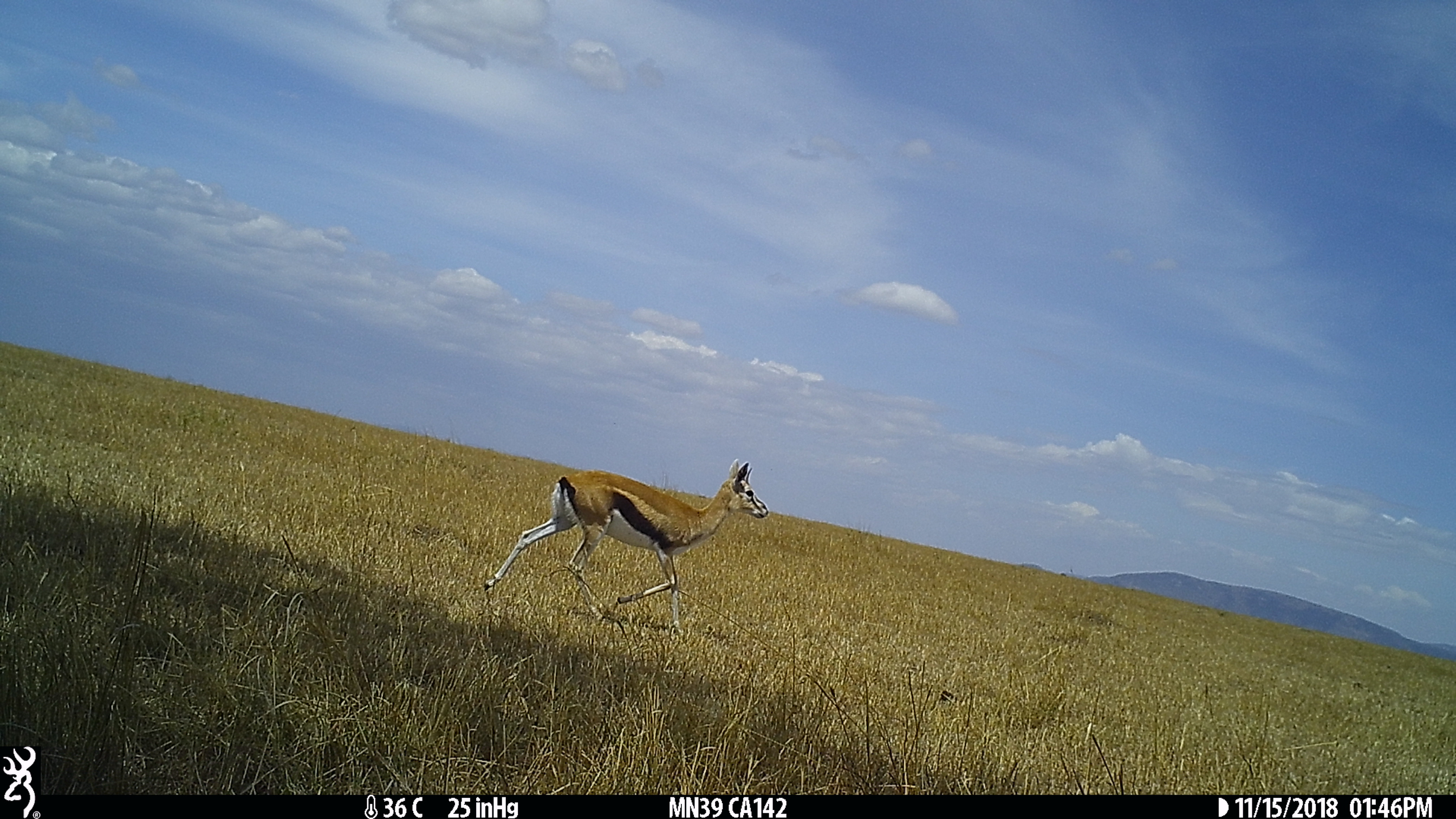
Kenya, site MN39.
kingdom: Animalia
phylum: Chordata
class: Mammalia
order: Artiodactyla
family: Bovidae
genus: Eudorcas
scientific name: Eudorcas thomsonii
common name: thomon's gazelle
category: gazelle thomsons